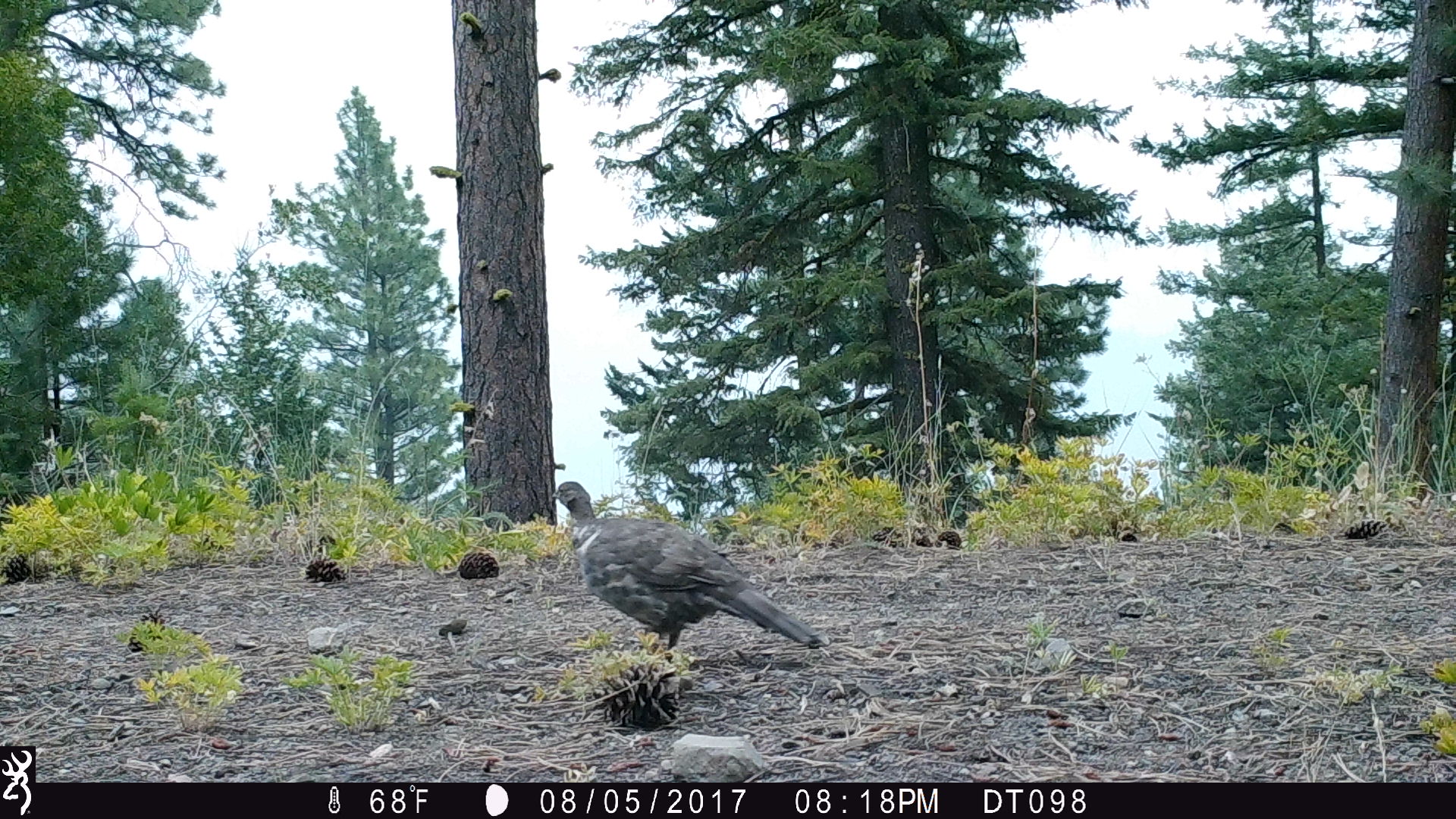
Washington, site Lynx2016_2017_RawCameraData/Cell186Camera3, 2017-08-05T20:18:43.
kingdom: Animalia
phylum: Chordata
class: Aves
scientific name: Aves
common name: birds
Aves (birds). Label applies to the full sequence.